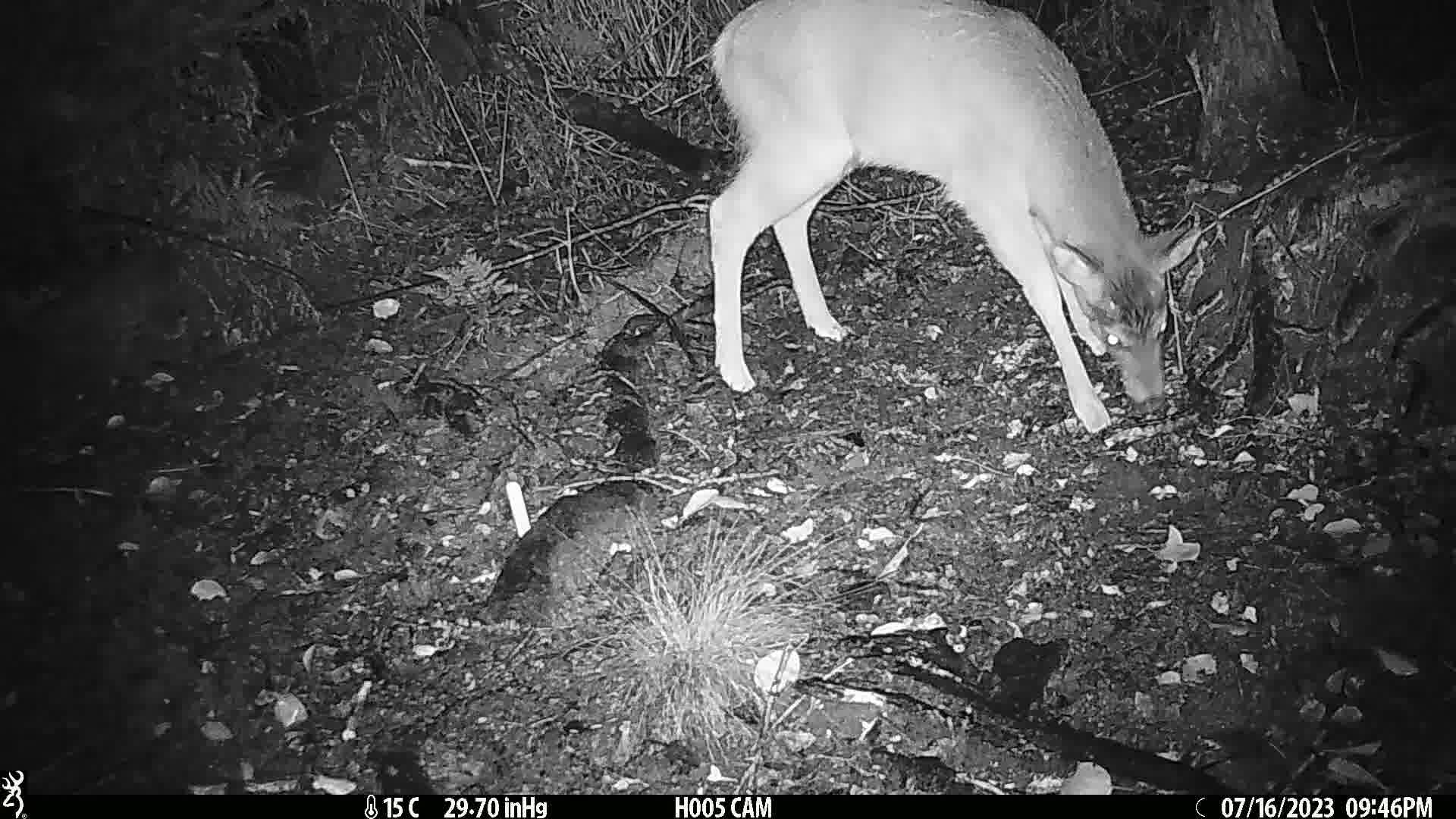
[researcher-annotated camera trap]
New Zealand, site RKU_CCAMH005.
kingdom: Animalia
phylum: Chordata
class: Mammalia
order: Artiodactyla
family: Cervidae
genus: Odocoileus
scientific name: Odocoileus virginianus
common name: white-tailed deer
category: white tailed deer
White tailed deer (white-tailed deer) (Odocoileus virginianus).